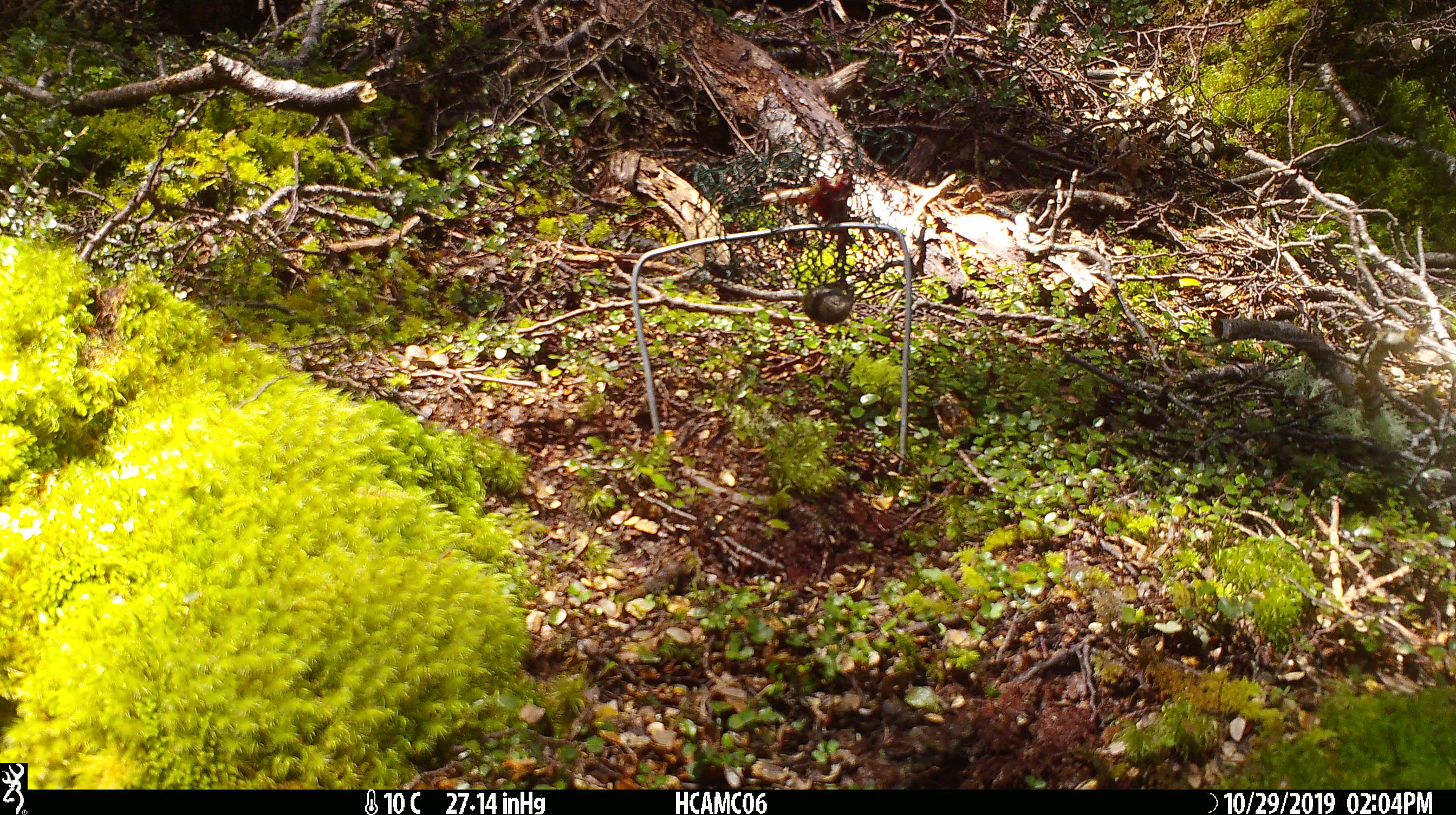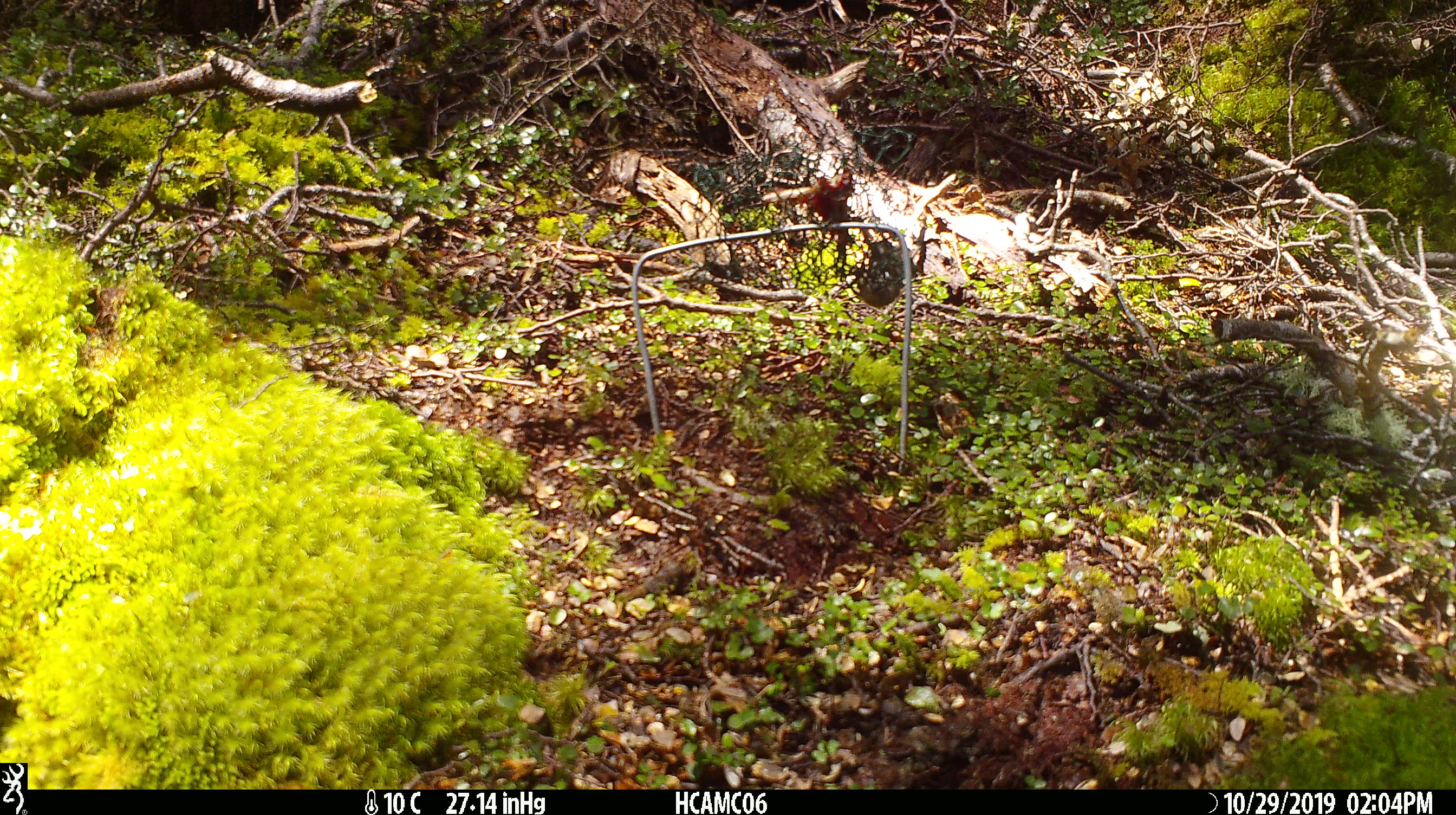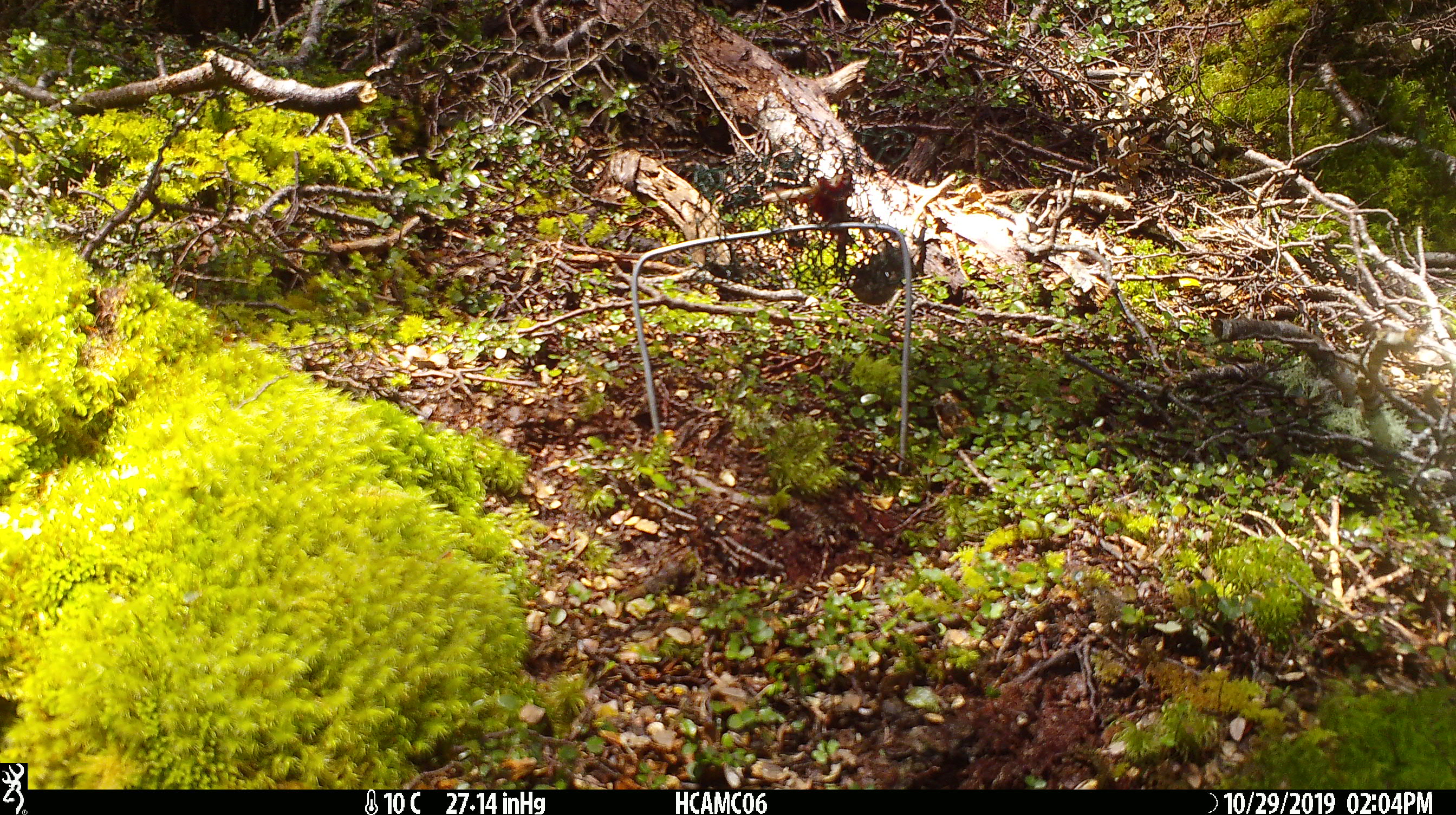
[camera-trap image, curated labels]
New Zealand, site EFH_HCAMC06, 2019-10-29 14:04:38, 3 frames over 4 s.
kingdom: Animalia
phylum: Chordata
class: Mammalia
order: Rodentia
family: Muridae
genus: Mus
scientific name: Mus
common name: mouse